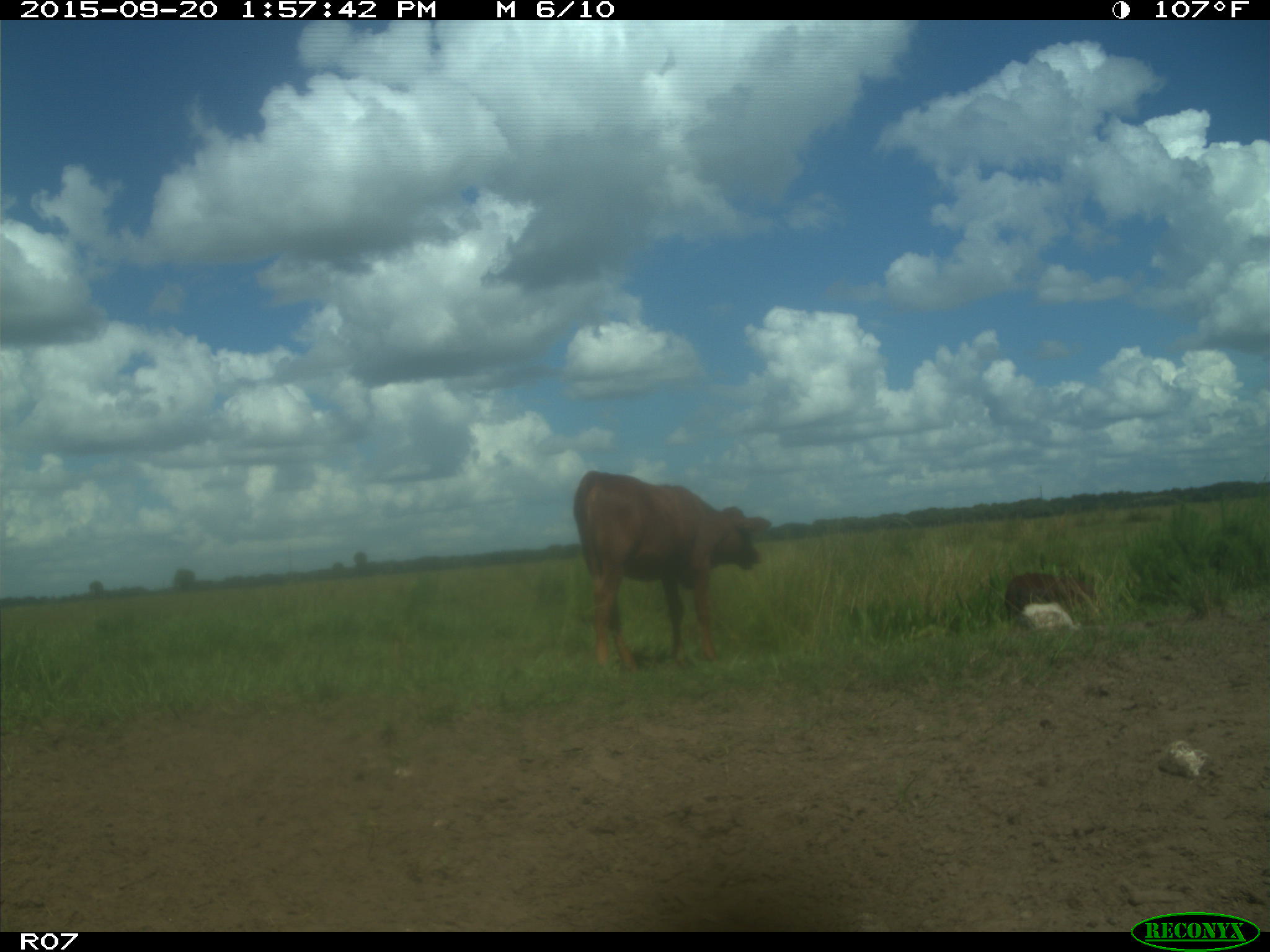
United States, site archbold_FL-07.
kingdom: Animalia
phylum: Chordata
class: Mammalia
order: Artiodactyla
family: Bovidae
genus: Bos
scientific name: Bos taurus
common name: domestic cow